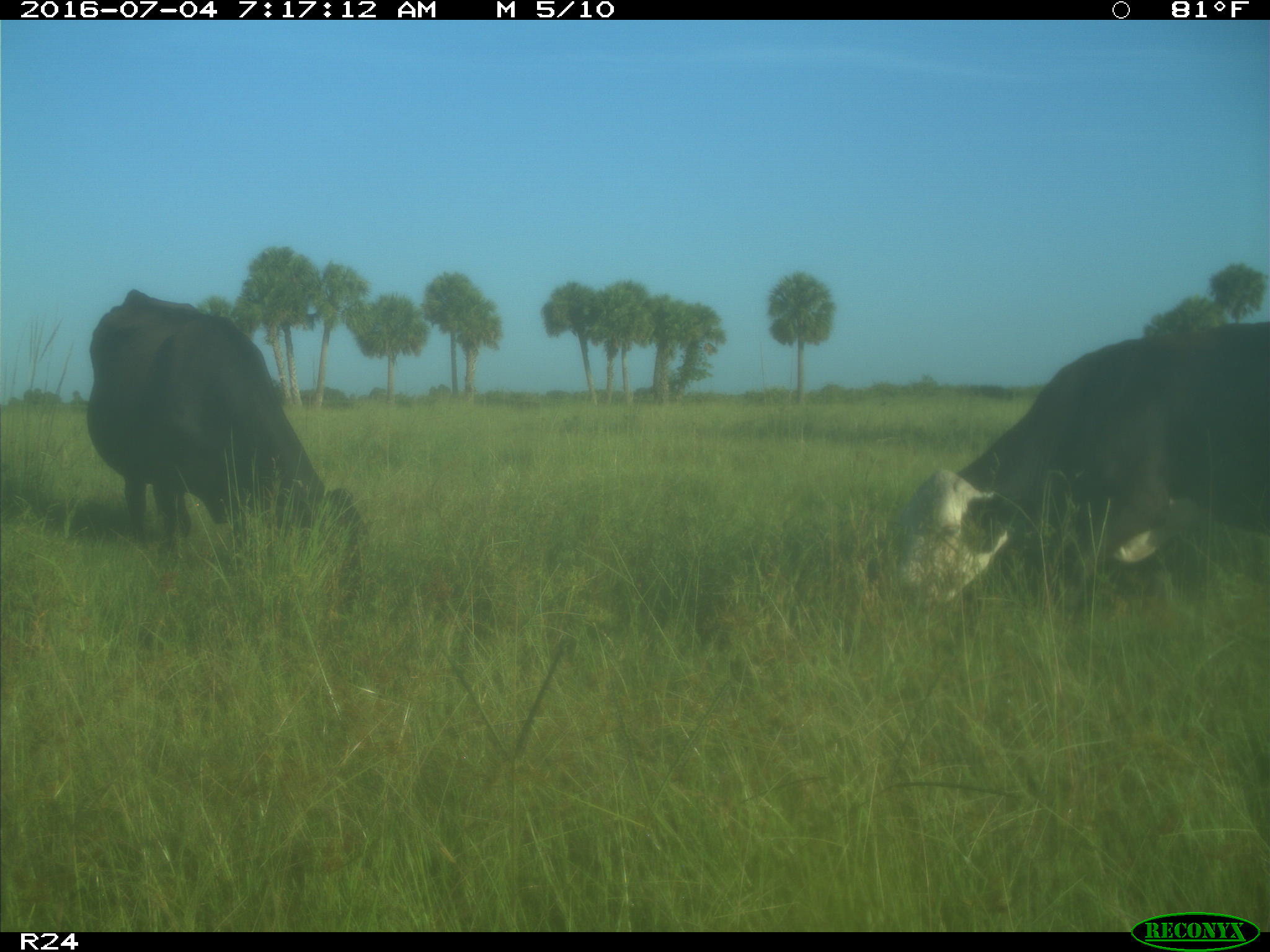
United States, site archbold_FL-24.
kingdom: Animalia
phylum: Chordata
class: Mammalia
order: Artiodactyla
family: Bovidae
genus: Bos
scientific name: Bos taurus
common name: domestic cow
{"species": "Bos taurus (domestic cow)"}